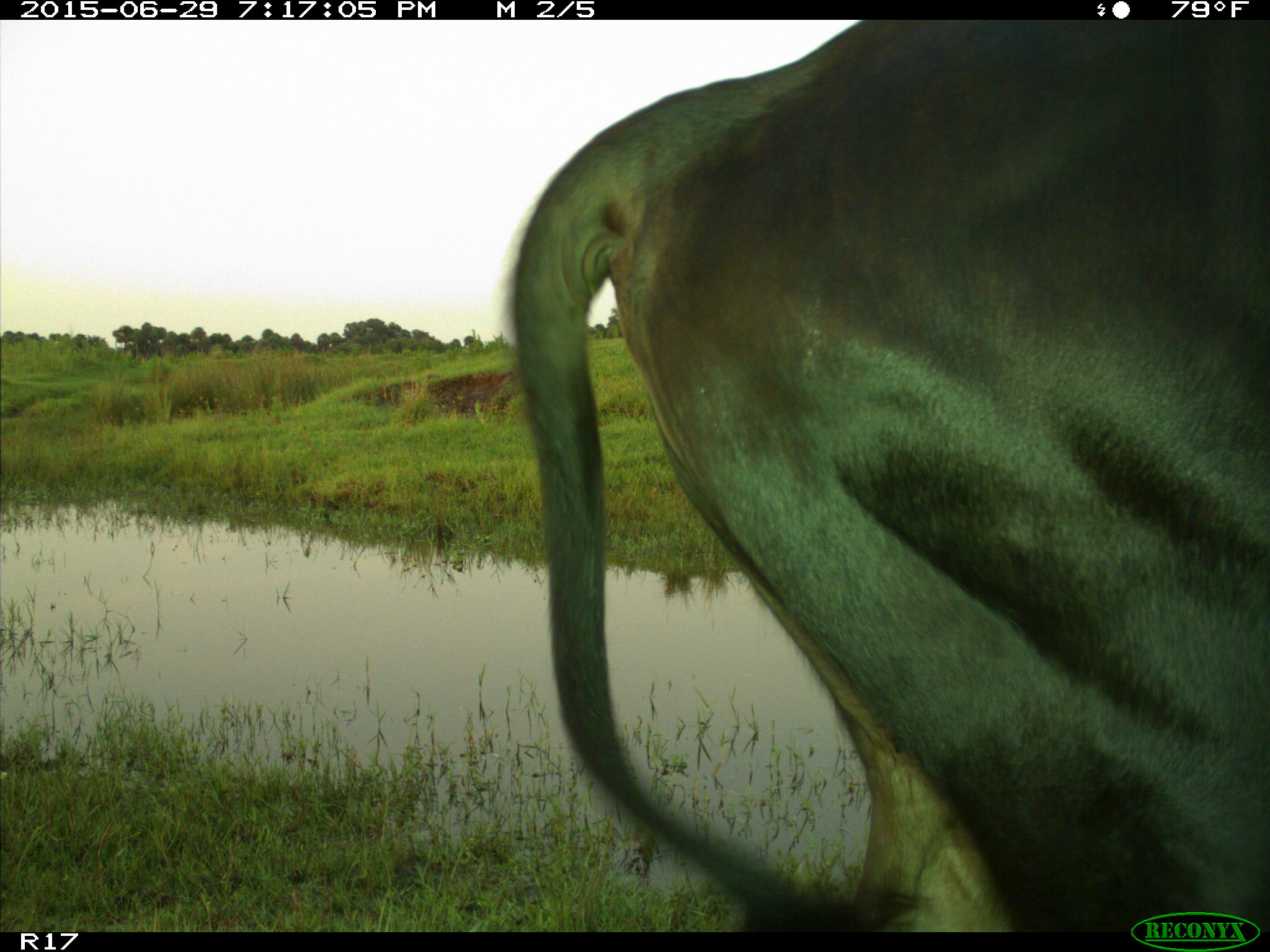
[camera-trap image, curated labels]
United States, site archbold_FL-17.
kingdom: Animalia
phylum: Chordata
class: Mammalia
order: Artiodactyla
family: Bovidae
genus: Bos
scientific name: Bos taurus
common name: domestic cow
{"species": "Bos taurus (domestic cow)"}